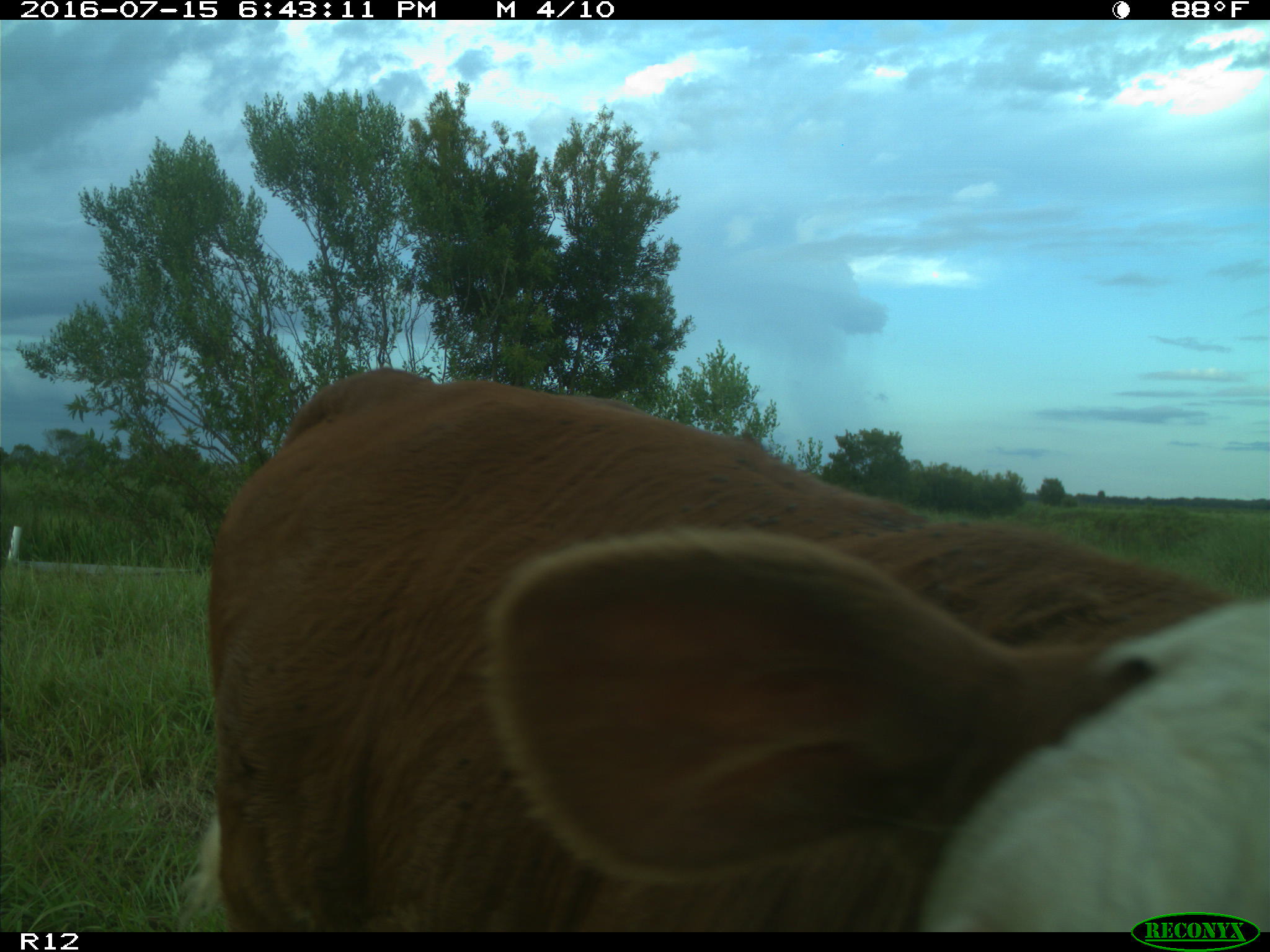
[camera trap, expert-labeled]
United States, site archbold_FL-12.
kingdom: Animalia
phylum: Chordata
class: Mammalia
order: Artiodactyla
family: Bovidae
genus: Bos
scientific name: Bos taurus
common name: domestic cow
Bos taurus (domestic cow).